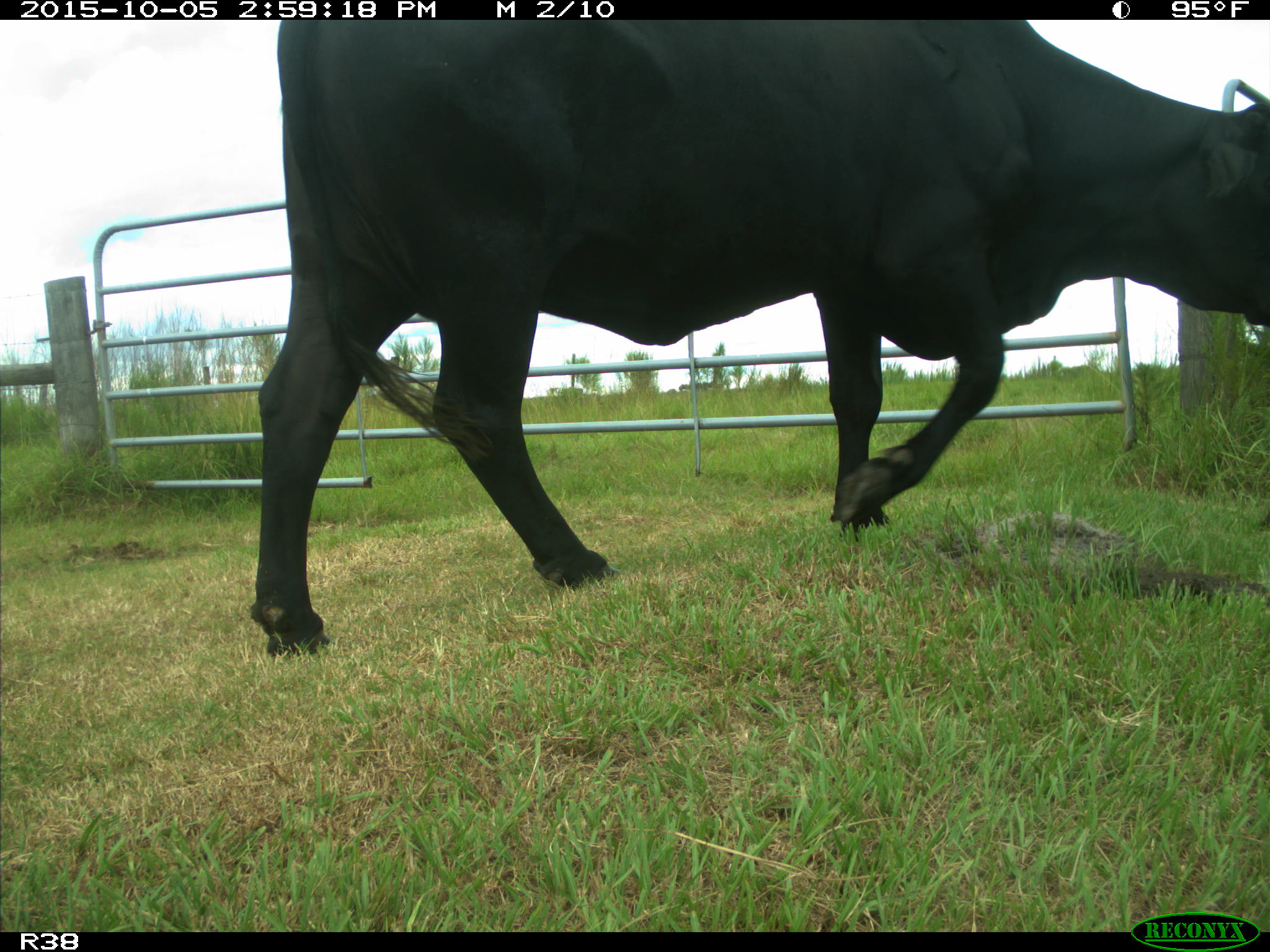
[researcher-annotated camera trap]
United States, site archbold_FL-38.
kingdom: Animalia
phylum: Chordata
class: Mammalia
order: Artiodactyla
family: Bovidae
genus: Bos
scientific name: Bos taurus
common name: domestic cow